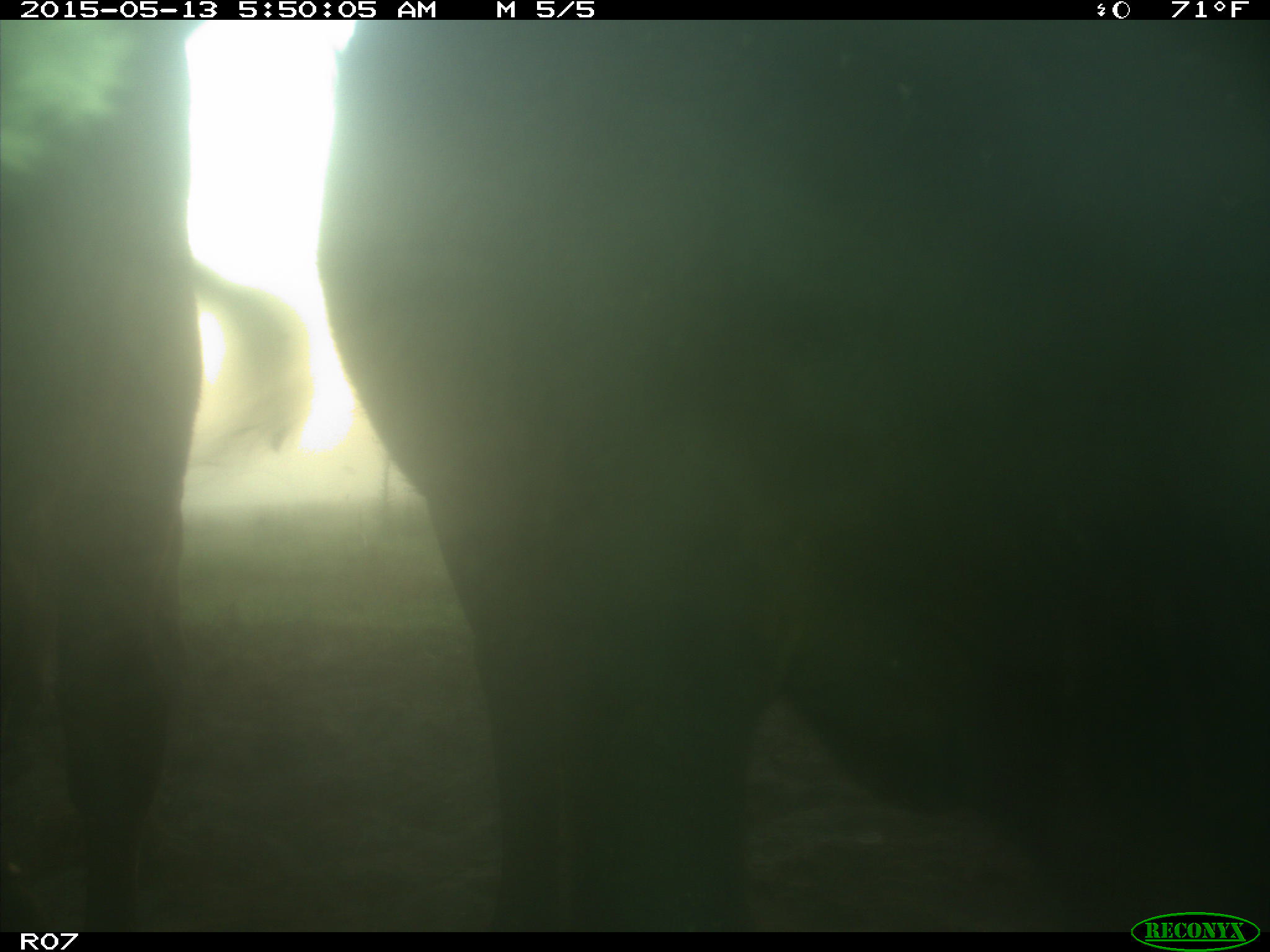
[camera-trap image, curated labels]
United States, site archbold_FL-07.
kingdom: Animalia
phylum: Chordata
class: Mammalia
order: Artiodactyla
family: Bovidae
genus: Bos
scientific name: Bos taurus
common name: domestic cow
Bos taurus (domestic cow).